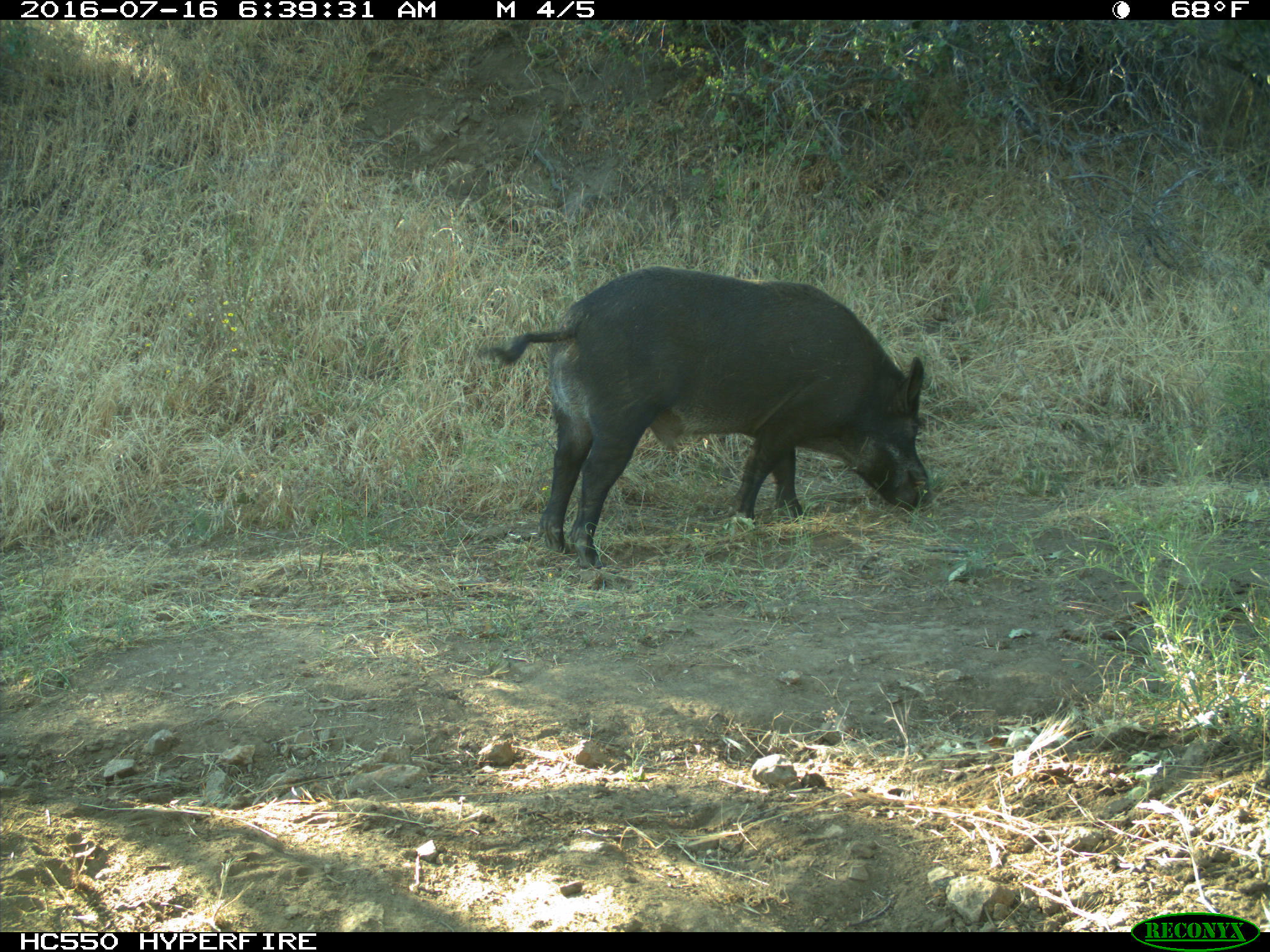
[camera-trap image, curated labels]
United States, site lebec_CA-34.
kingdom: Animalia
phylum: Chordata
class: Mammalia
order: Artiodactyla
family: Suidae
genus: Sus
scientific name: Sus scrofa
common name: wild boar